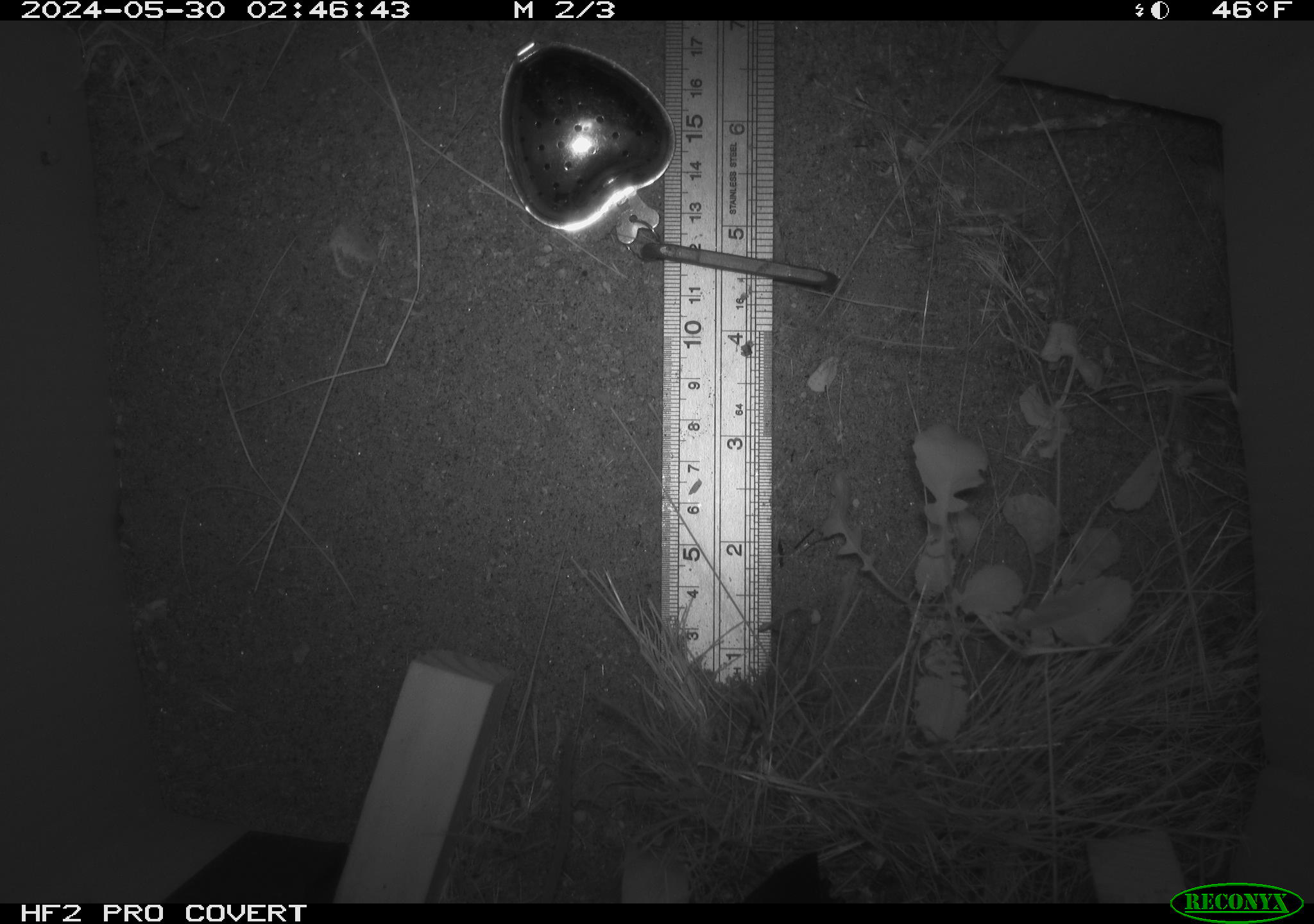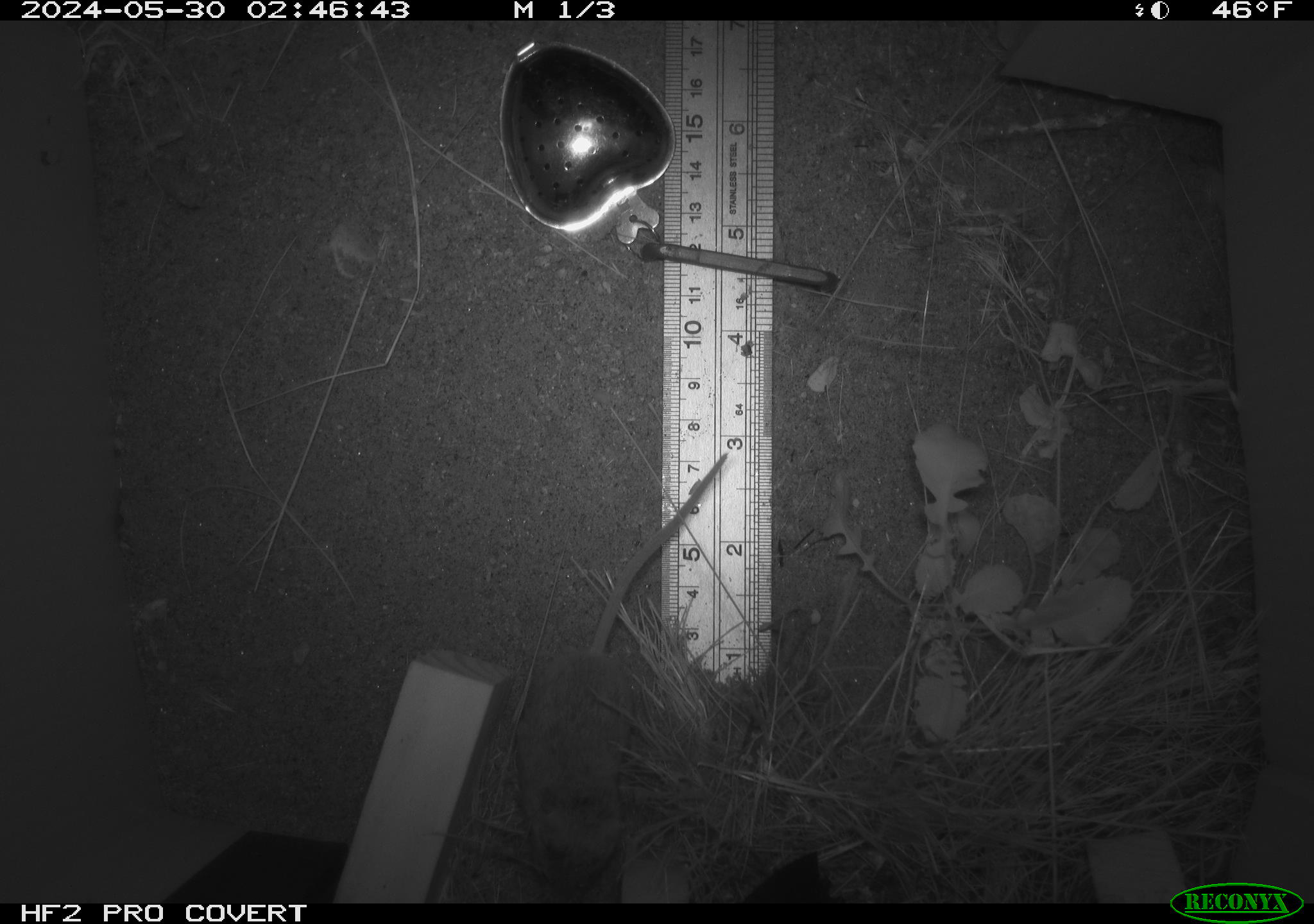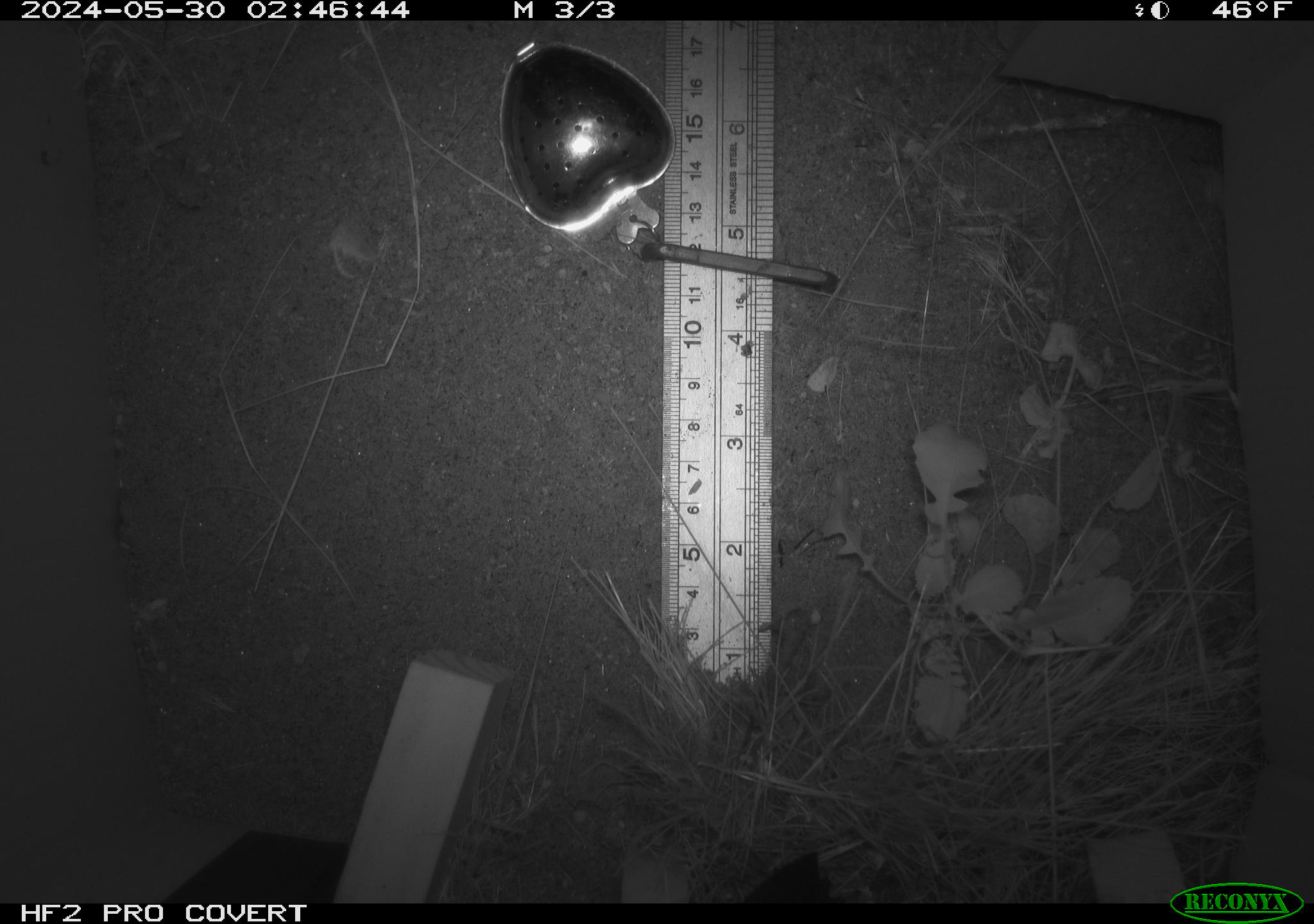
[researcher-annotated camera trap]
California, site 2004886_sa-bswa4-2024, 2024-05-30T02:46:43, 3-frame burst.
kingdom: Animalia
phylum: Chordata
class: Mammalia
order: Rodentia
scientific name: Rodentia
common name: rodent